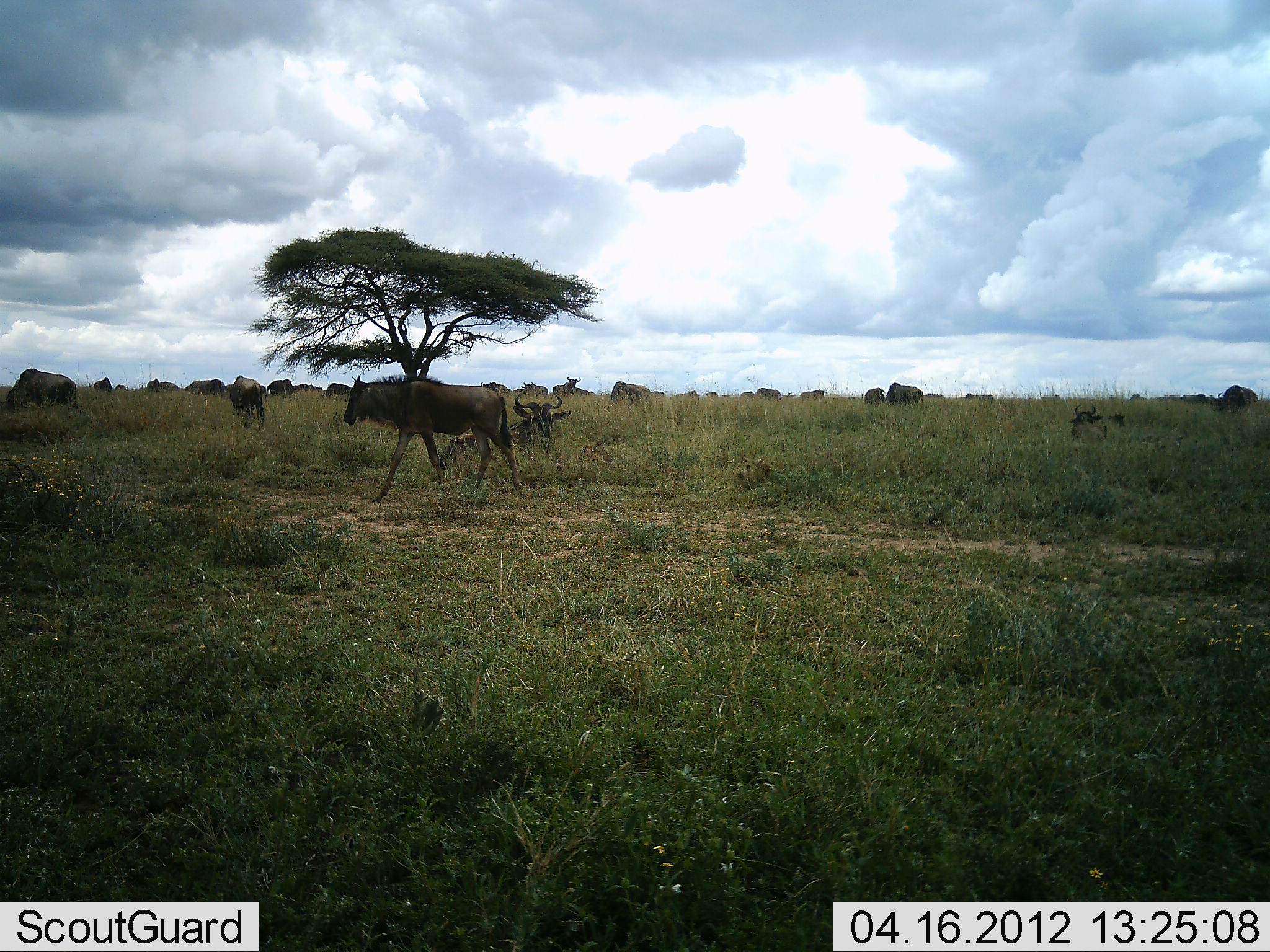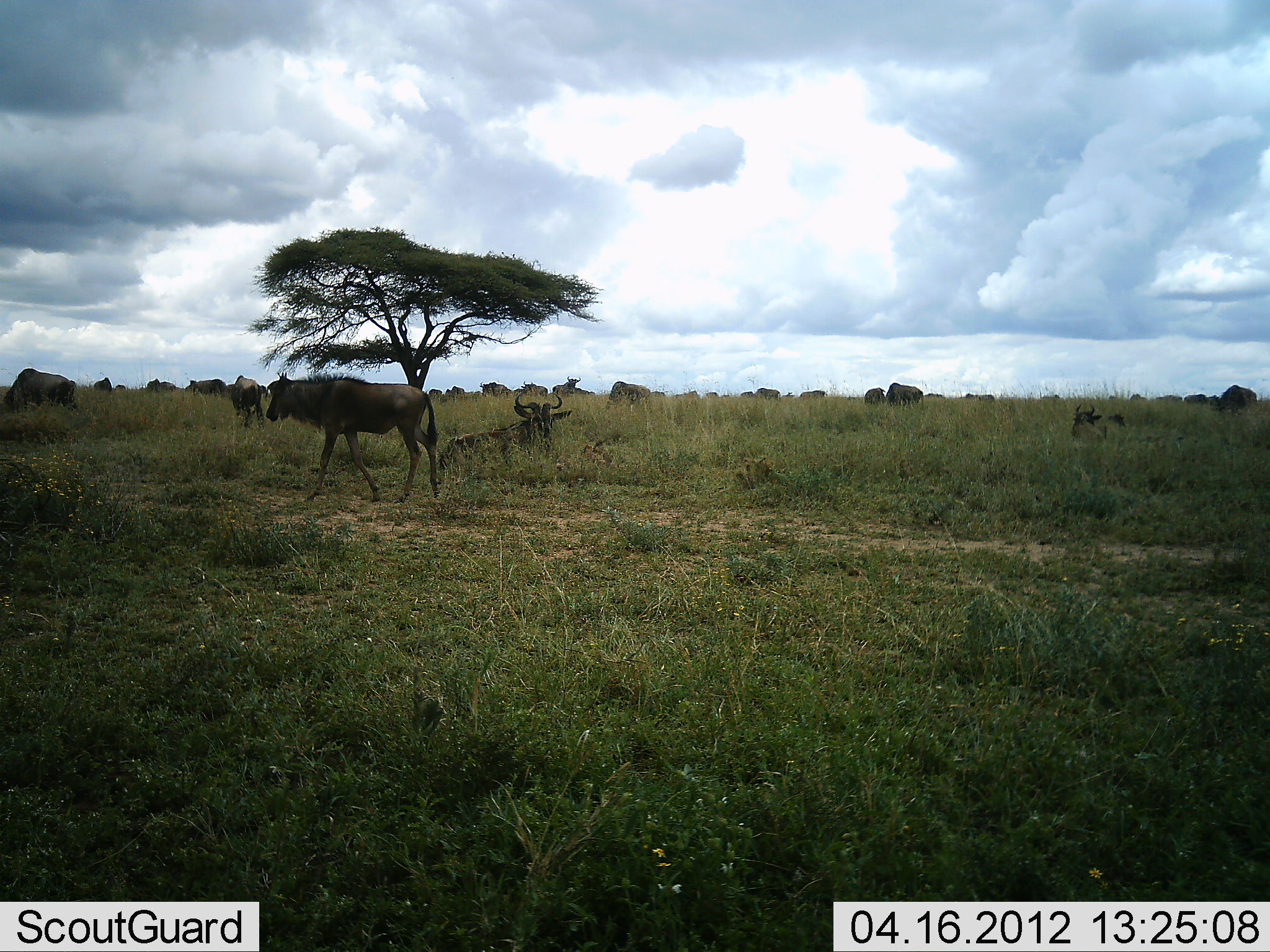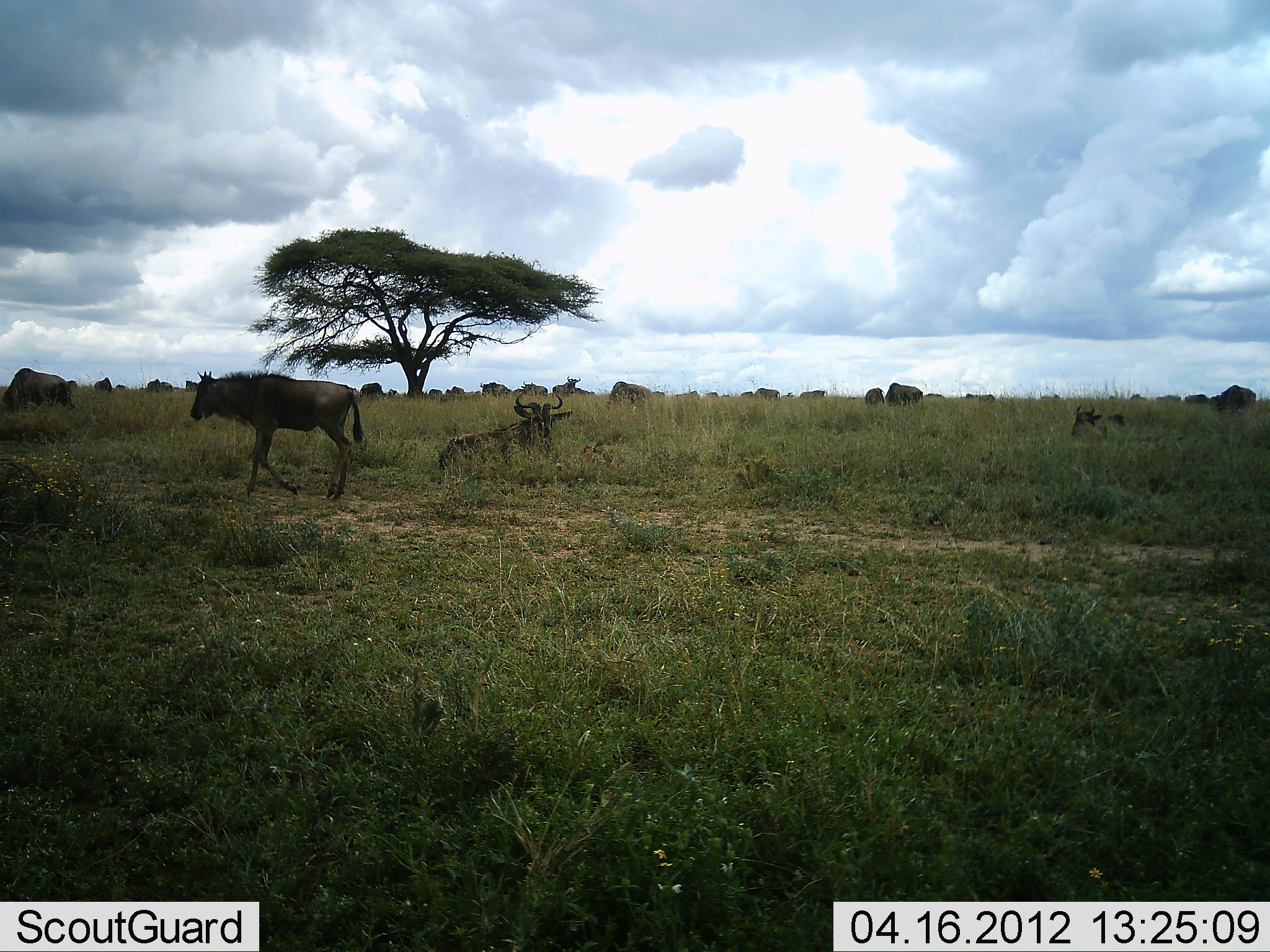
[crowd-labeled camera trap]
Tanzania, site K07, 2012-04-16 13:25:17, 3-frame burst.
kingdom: Animalia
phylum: Chordata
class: Mammalia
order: Artiodactyla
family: Bovidae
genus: Connochaetes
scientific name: Connochaetes taurinus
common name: blue wildebeest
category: wildebeest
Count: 11-50.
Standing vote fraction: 48%.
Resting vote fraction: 83%.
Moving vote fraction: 70%.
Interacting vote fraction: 4%.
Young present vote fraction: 26%.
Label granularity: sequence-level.